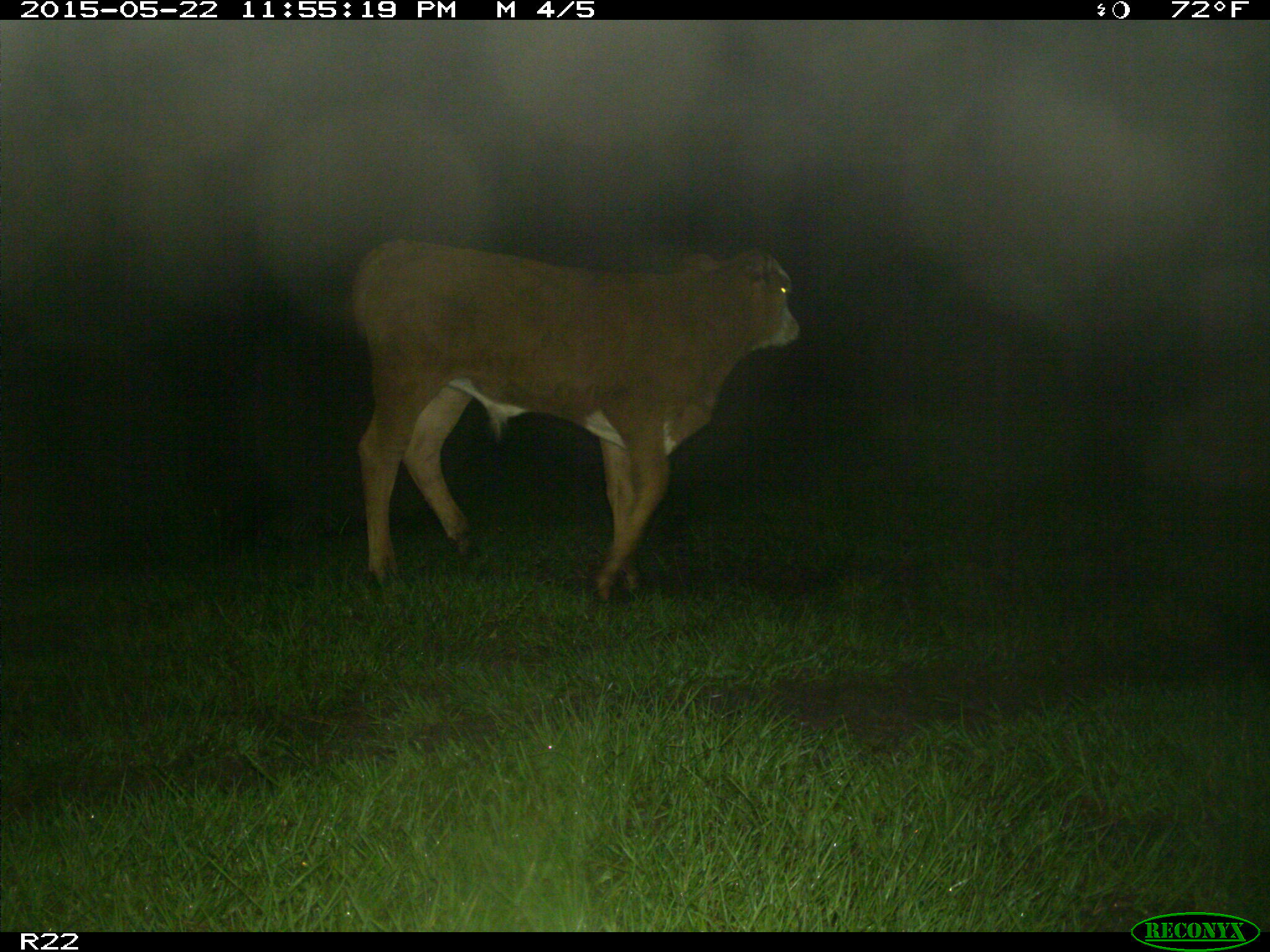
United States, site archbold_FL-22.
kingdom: Animalia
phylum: Chordata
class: Mammalia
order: Artiodactyla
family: Bovidae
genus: Bos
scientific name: Bos taurus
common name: domestic cow